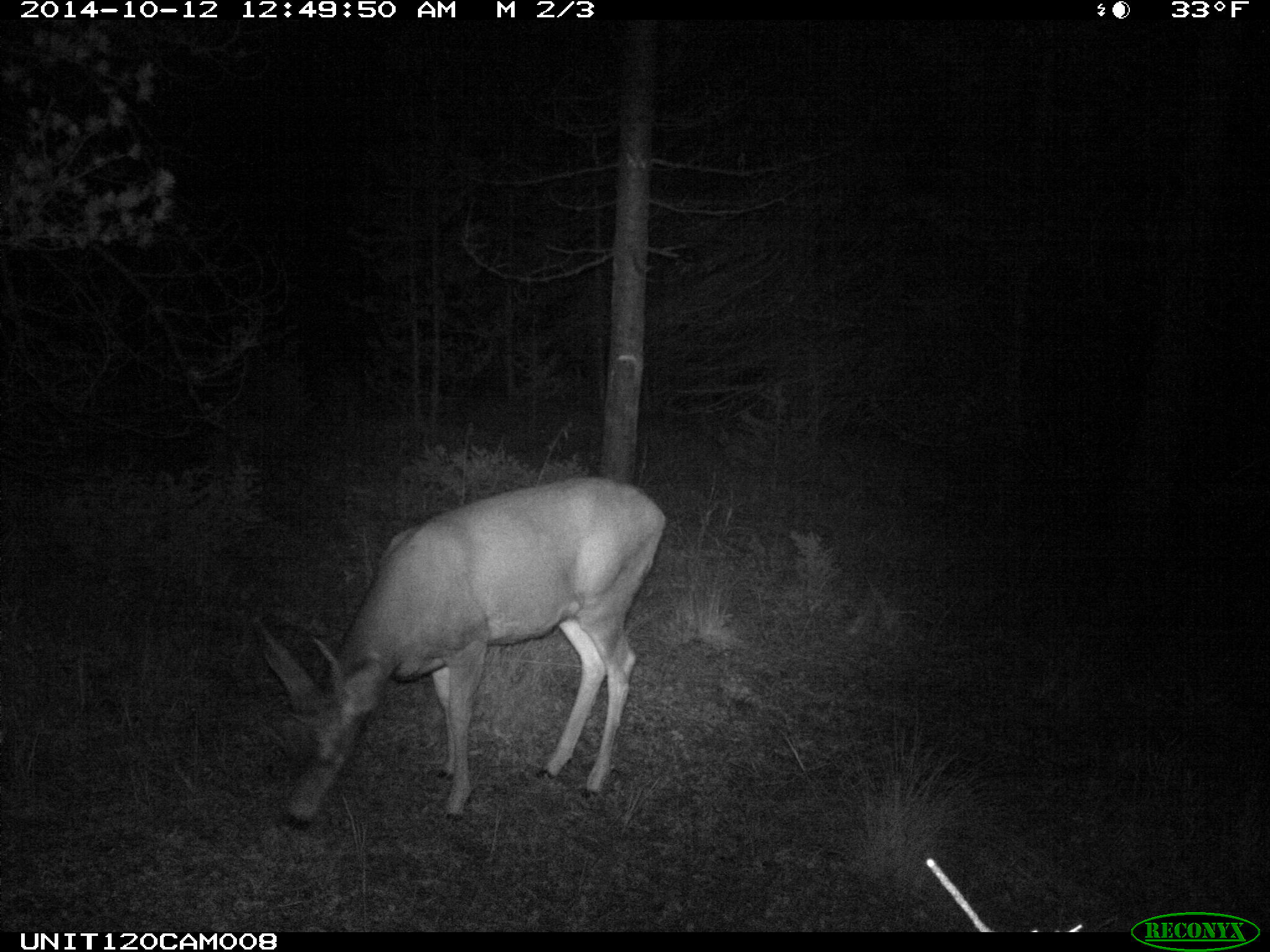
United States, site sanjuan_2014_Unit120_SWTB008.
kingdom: Animalia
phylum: Chordata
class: Mammalia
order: Artiodactyla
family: Cervidae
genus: Odocoileus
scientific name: Odocoileus hemionus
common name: mule deer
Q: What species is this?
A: Odocoileus hemionus (mule deer).